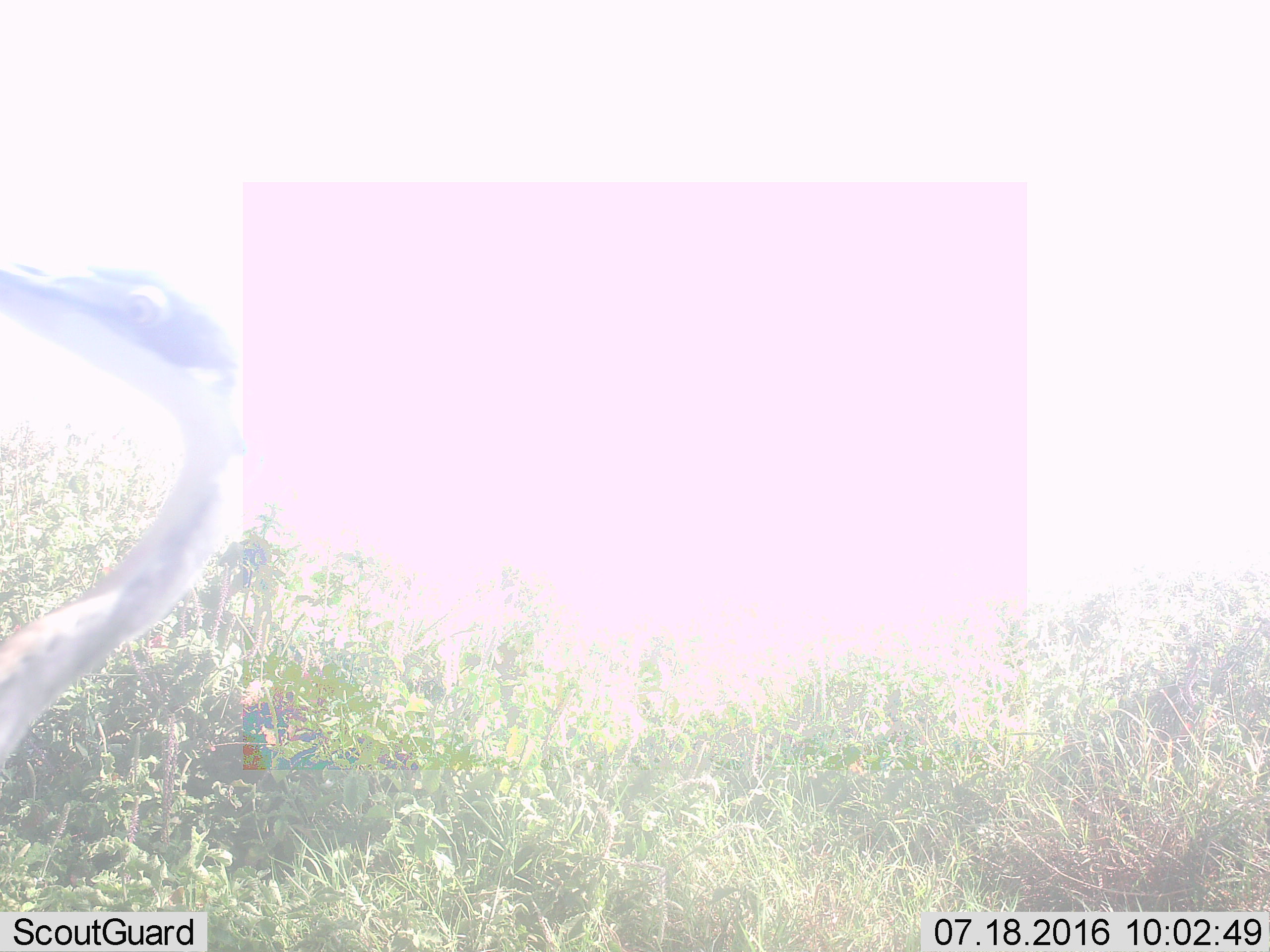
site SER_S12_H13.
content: unidentified animal